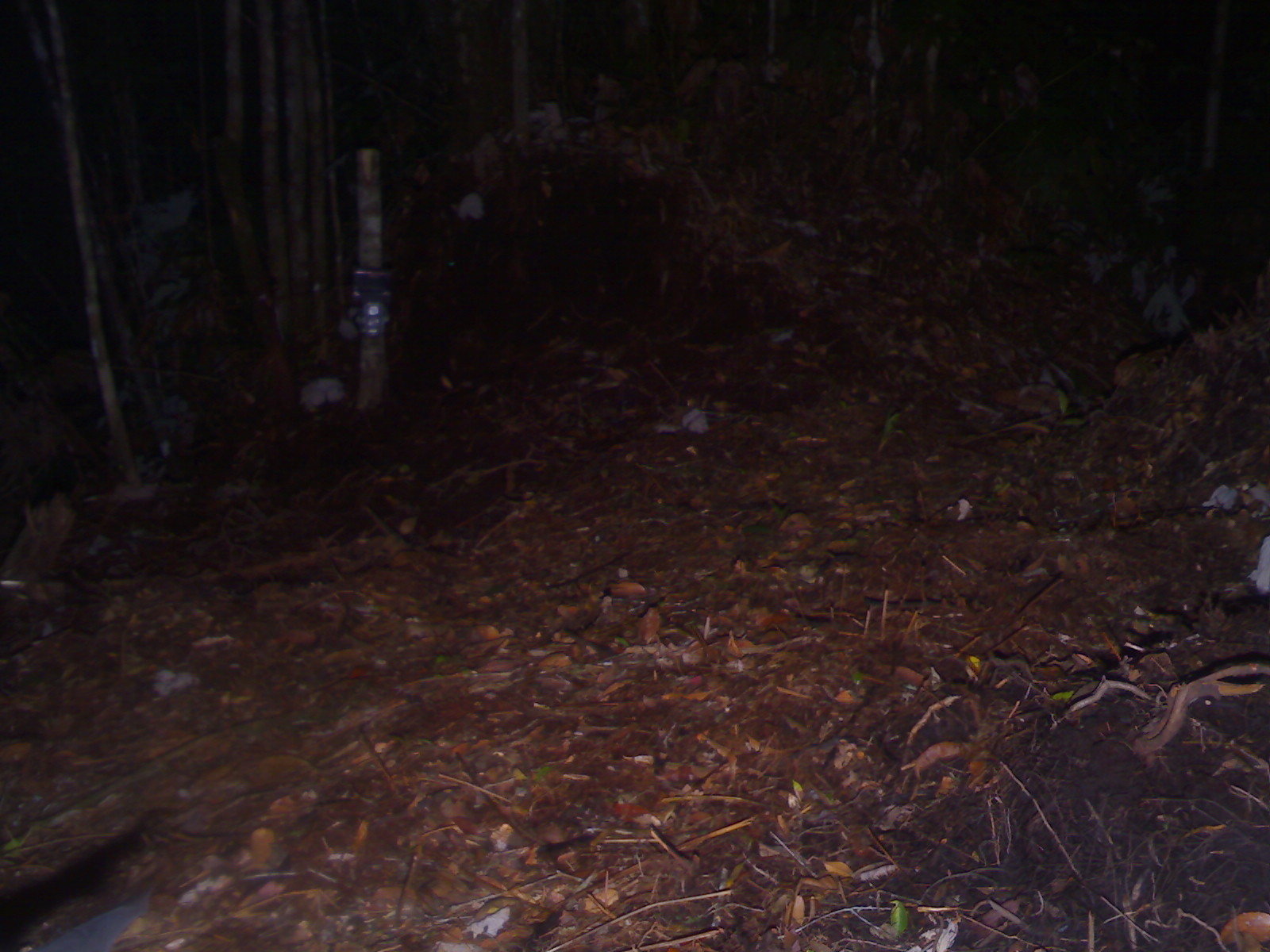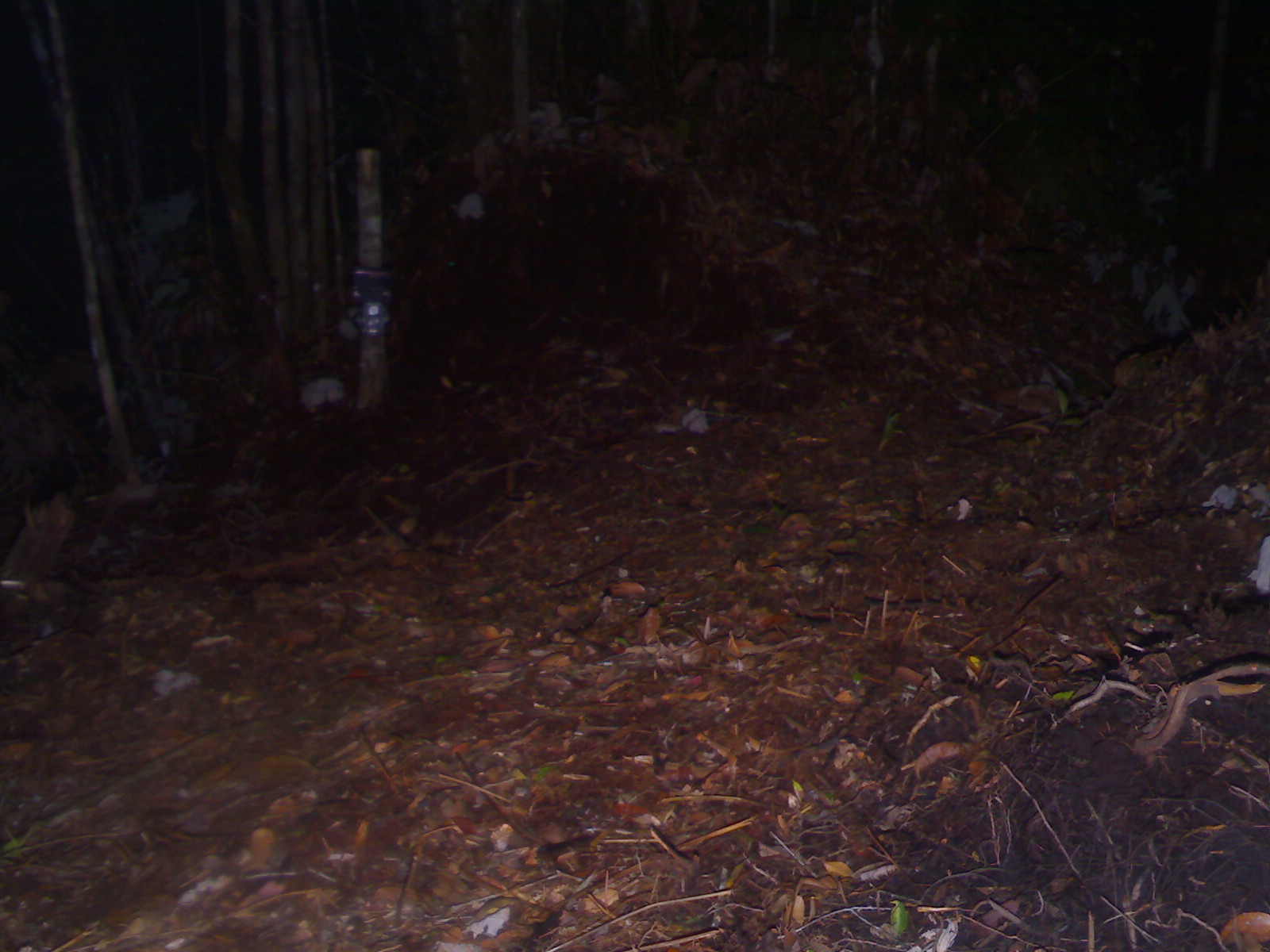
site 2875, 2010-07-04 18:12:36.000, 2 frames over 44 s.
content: unidentified animal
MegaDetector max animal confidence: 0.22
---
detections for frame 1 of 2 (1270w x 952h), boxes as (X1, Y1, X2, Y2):
unknown: (30, 882, 157, 950)